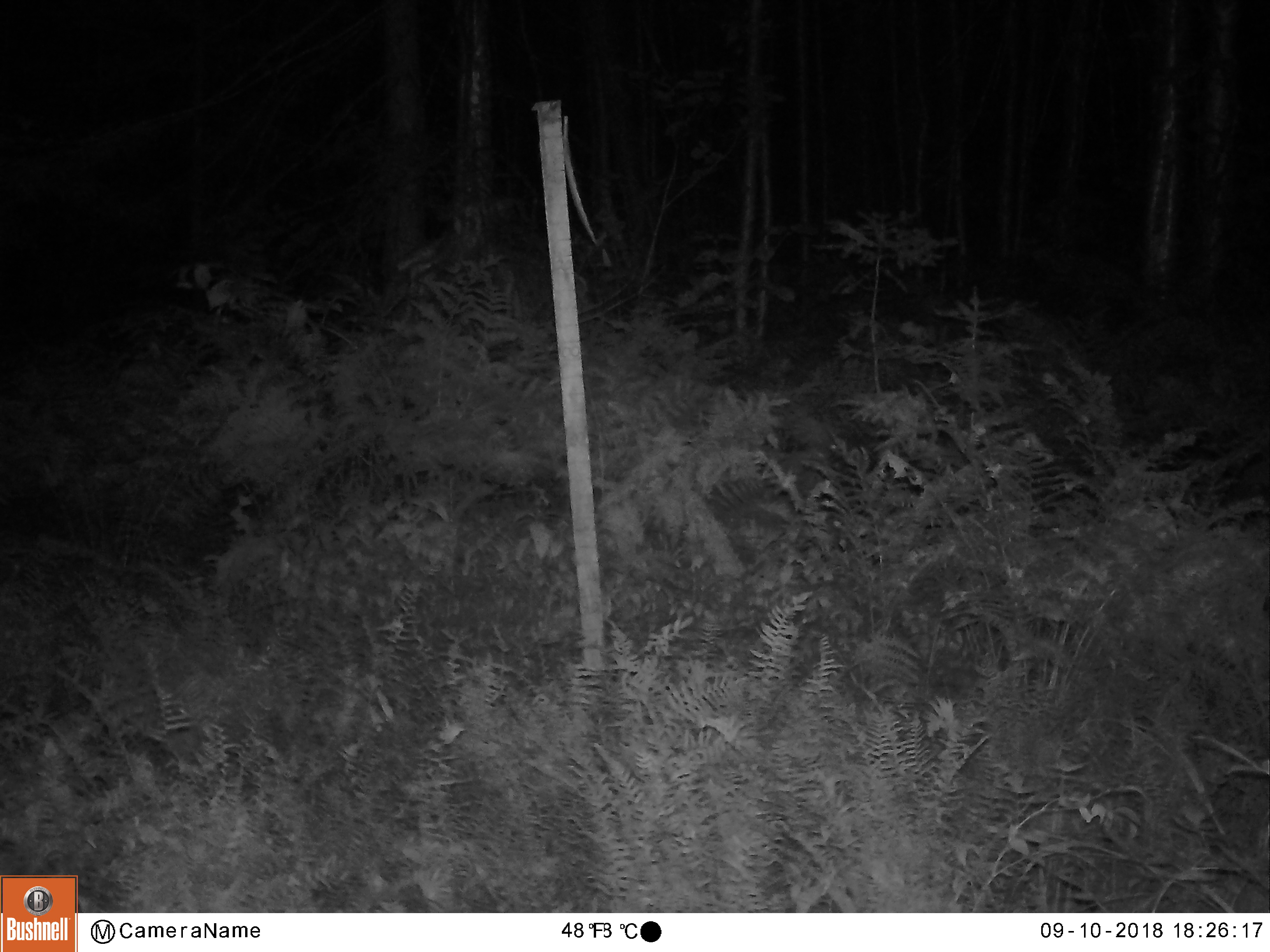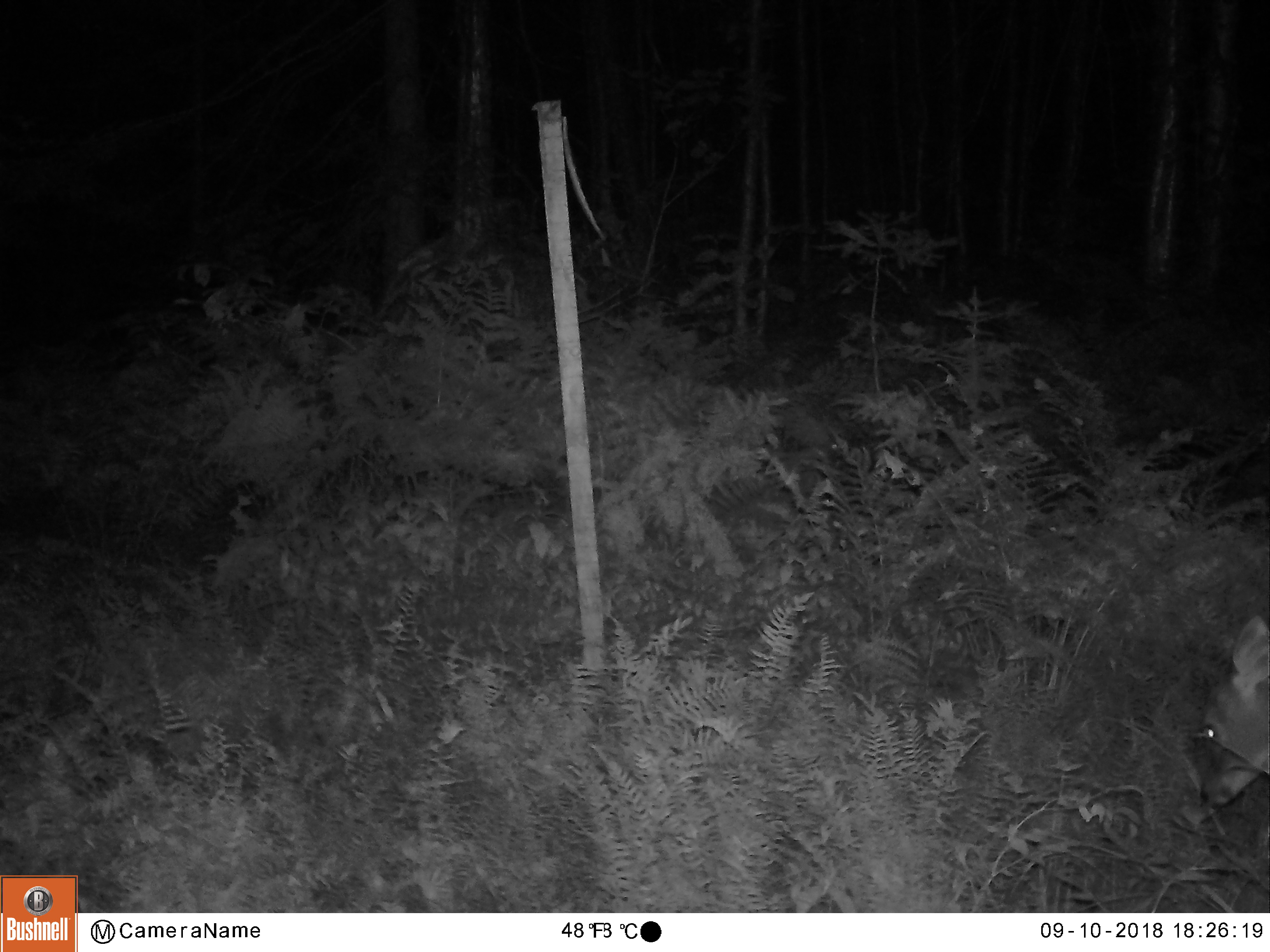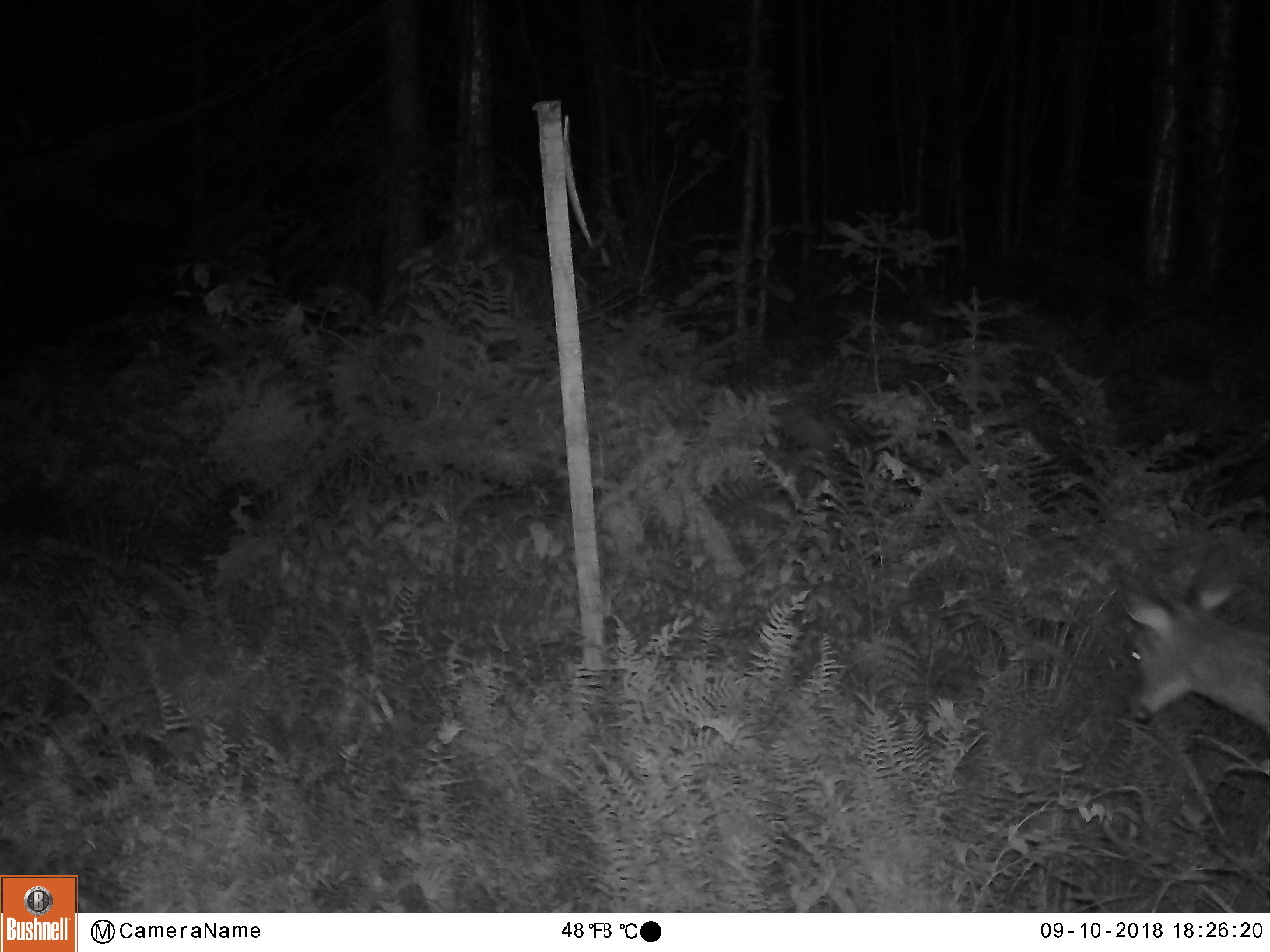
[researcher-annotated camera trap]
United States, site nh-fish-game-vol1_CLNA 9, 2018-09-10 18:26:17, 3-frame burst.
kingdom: Animalia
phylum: Chordata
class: Mammalia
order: Artiodactyla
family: Cervidae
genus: Odocoileus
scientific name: Odocoileus virginianus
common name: white-tailed deer